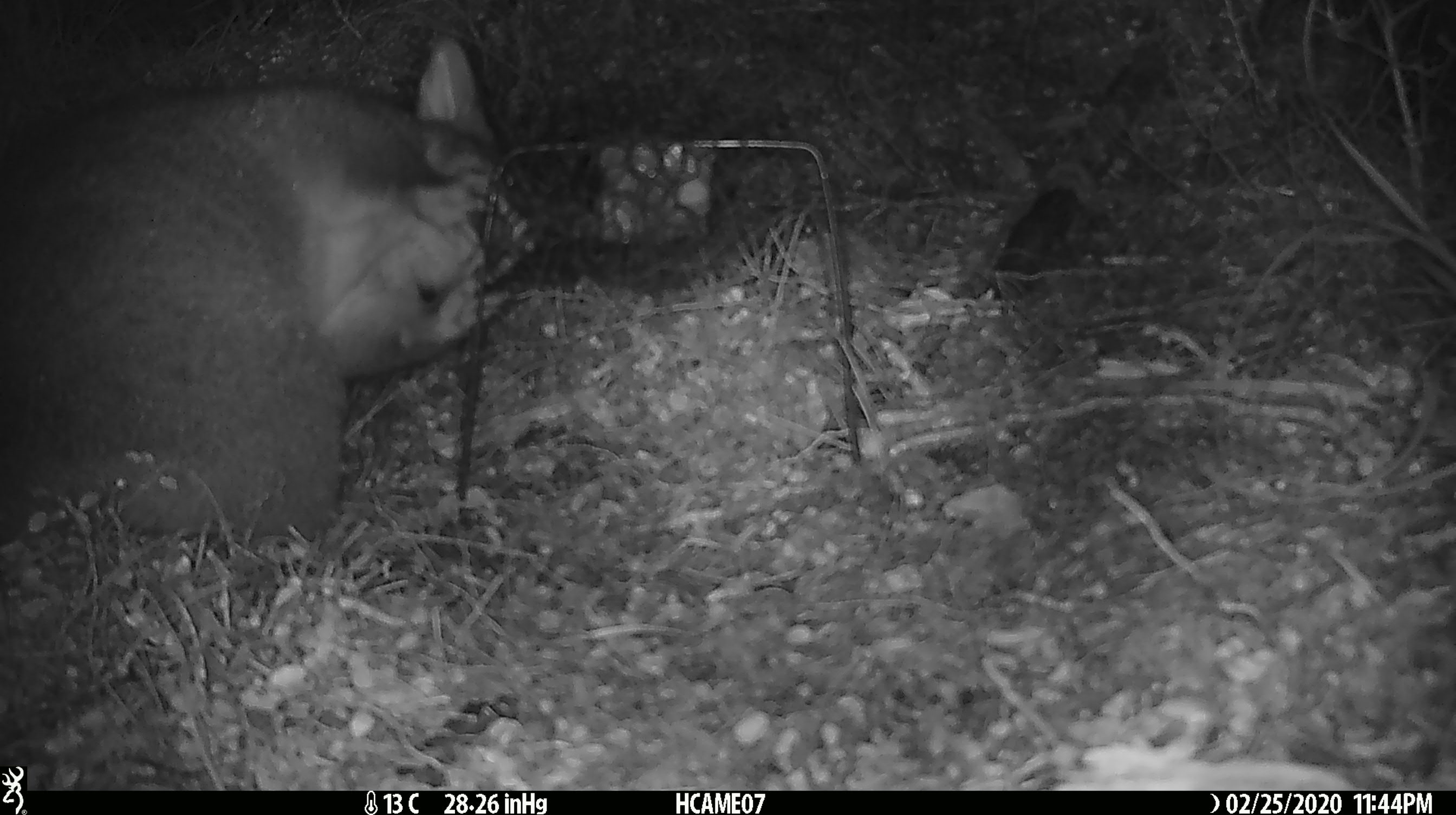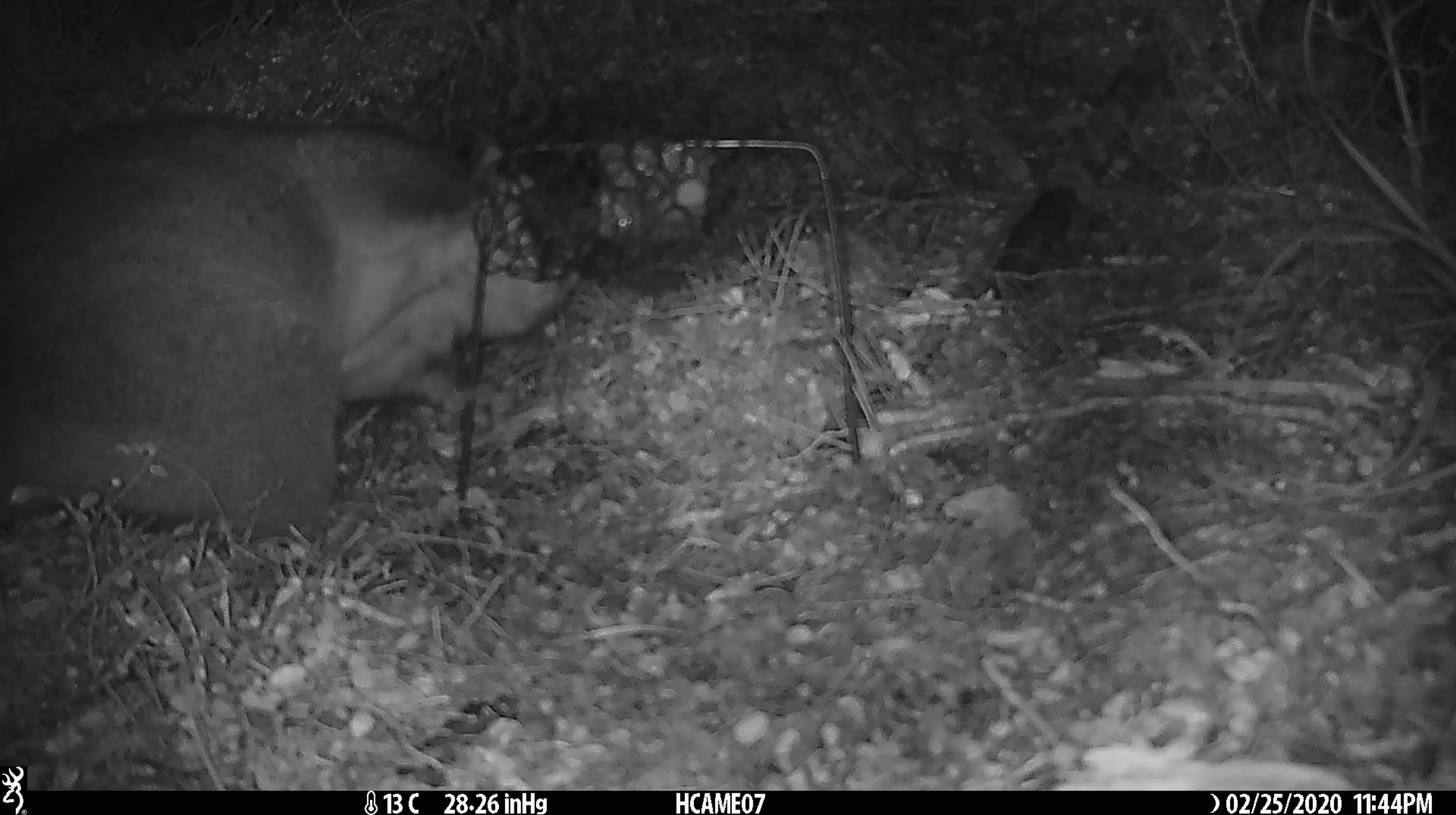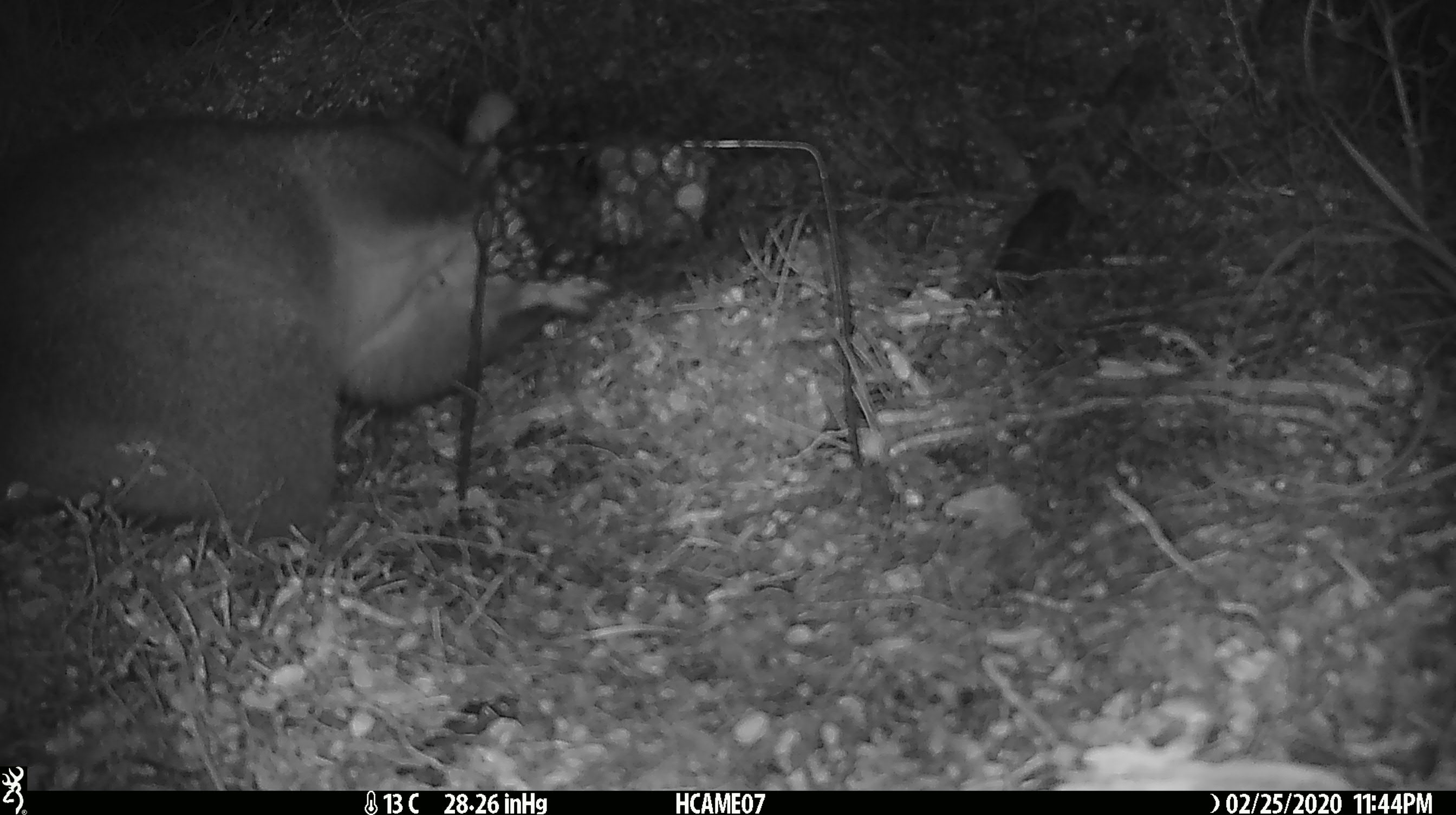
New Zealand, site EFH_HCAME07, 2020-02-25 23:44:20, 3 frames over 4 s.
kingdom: Animalia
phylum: Chordata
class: Mammalia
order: Diprotodontia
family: Phalangeridae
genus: Trichosurus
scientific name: Trichosurus vulpecula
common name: common brushtail possum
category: possum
Possum (common brushtail possum) (Trichosurus vulpecula).